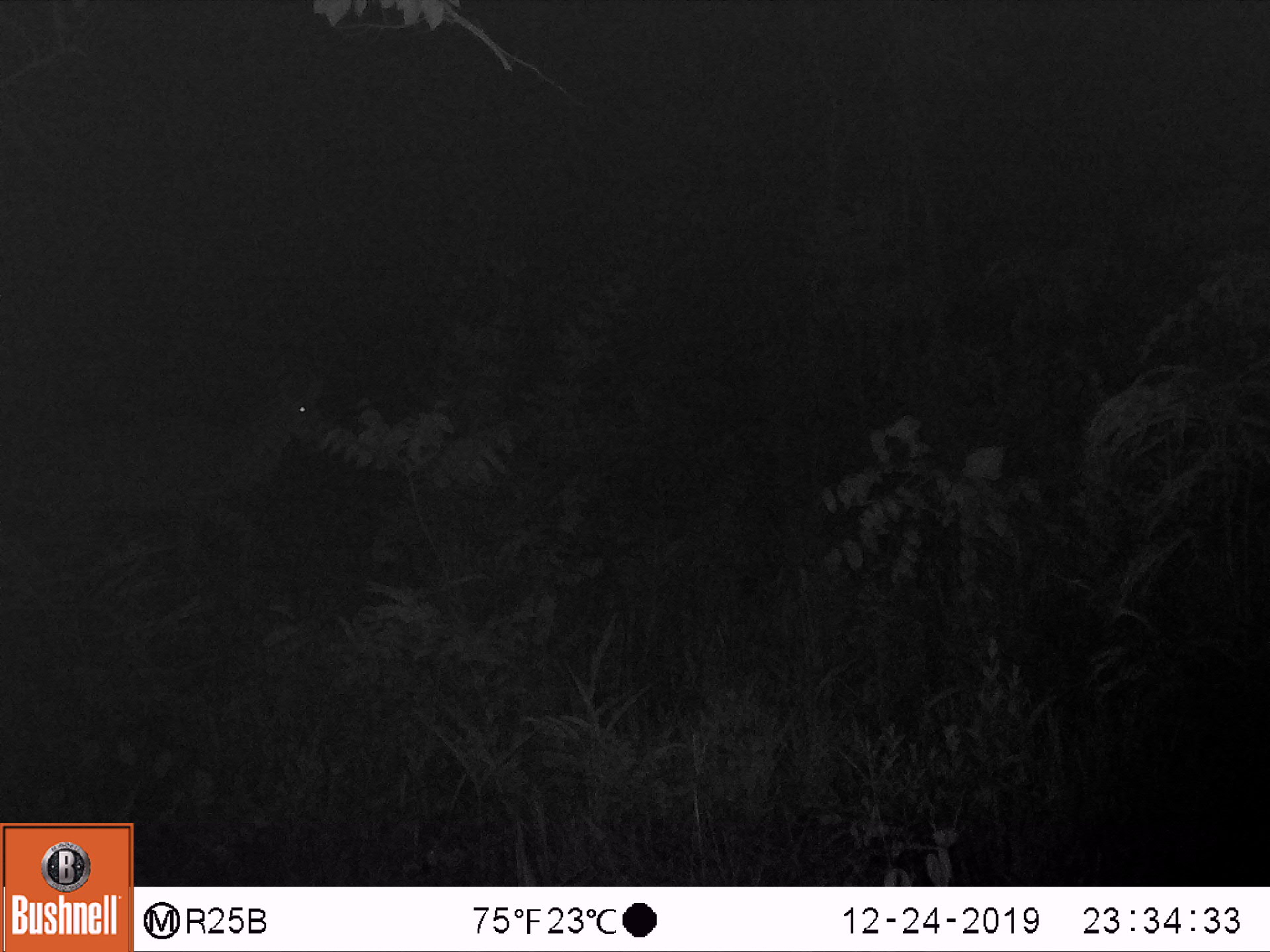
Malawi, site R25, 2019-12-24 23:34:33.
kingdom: Animalia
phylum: Chordata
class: Mammalia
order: Artiodactyla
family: Bovidae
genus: Tragelaphus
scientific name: Tragelaphus strepsiceros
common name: greater kudu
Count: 1.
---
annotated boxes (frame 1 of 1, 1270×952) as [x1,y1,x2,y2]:
greater kudu: [15,362,341,589]